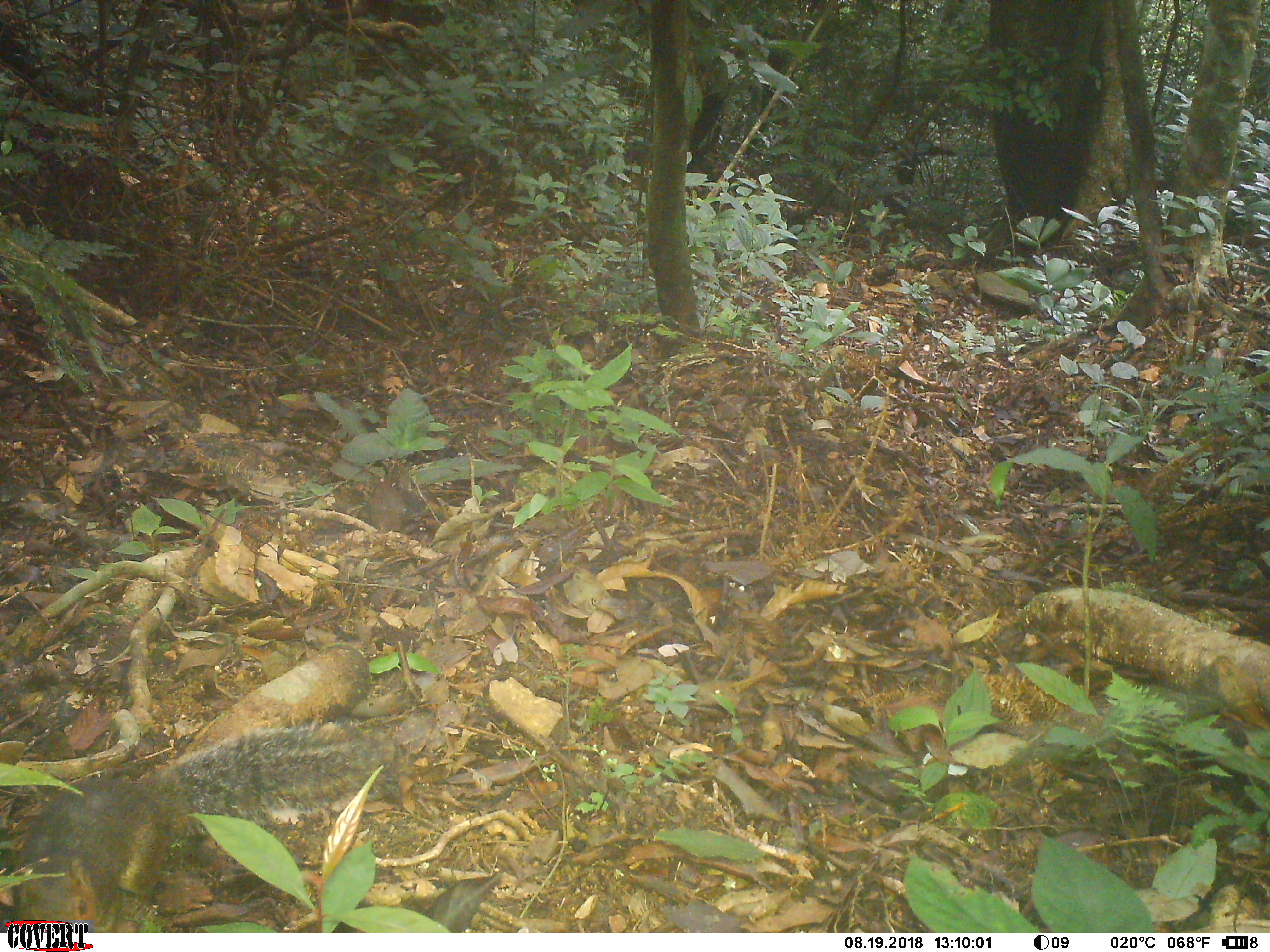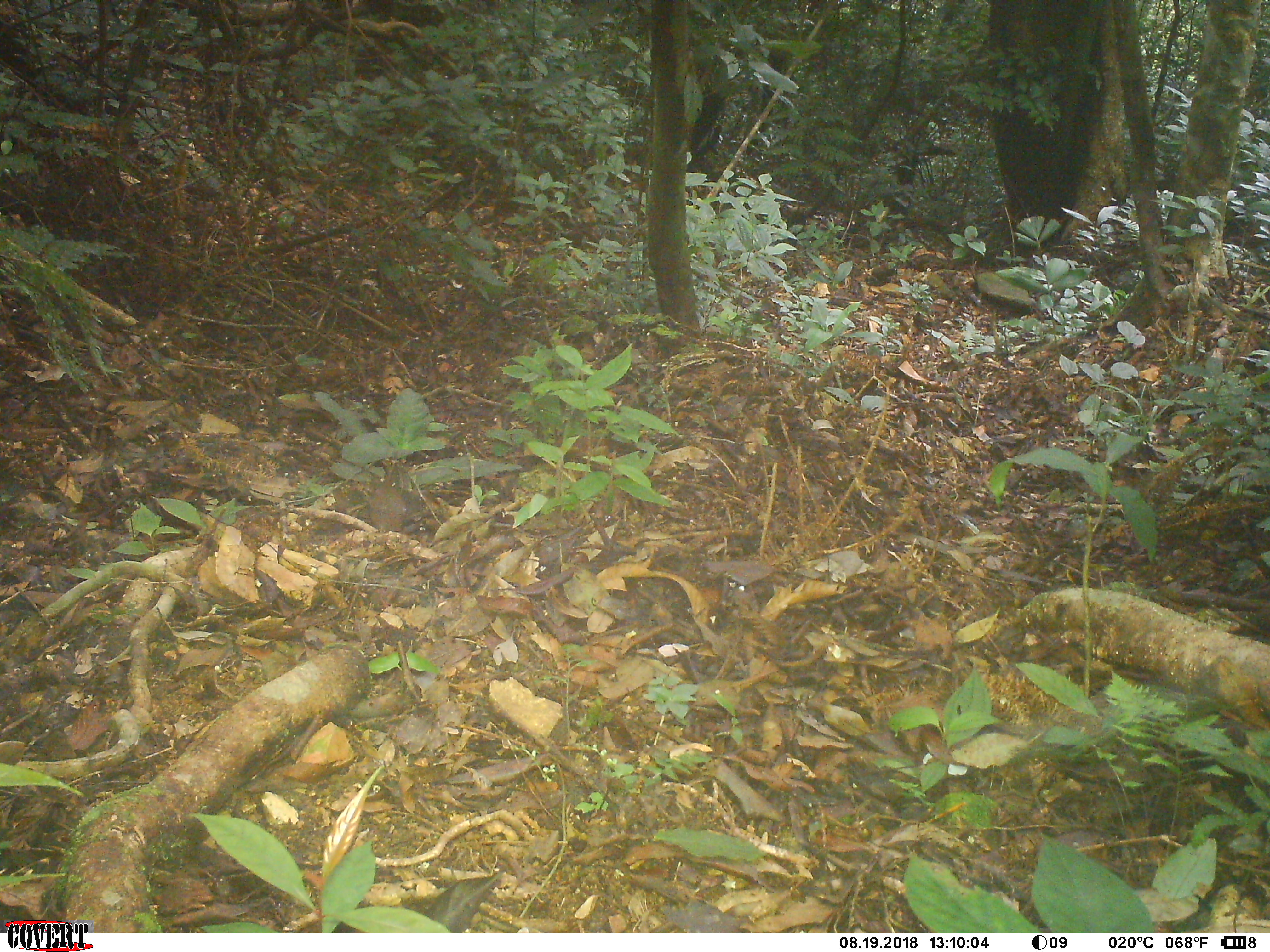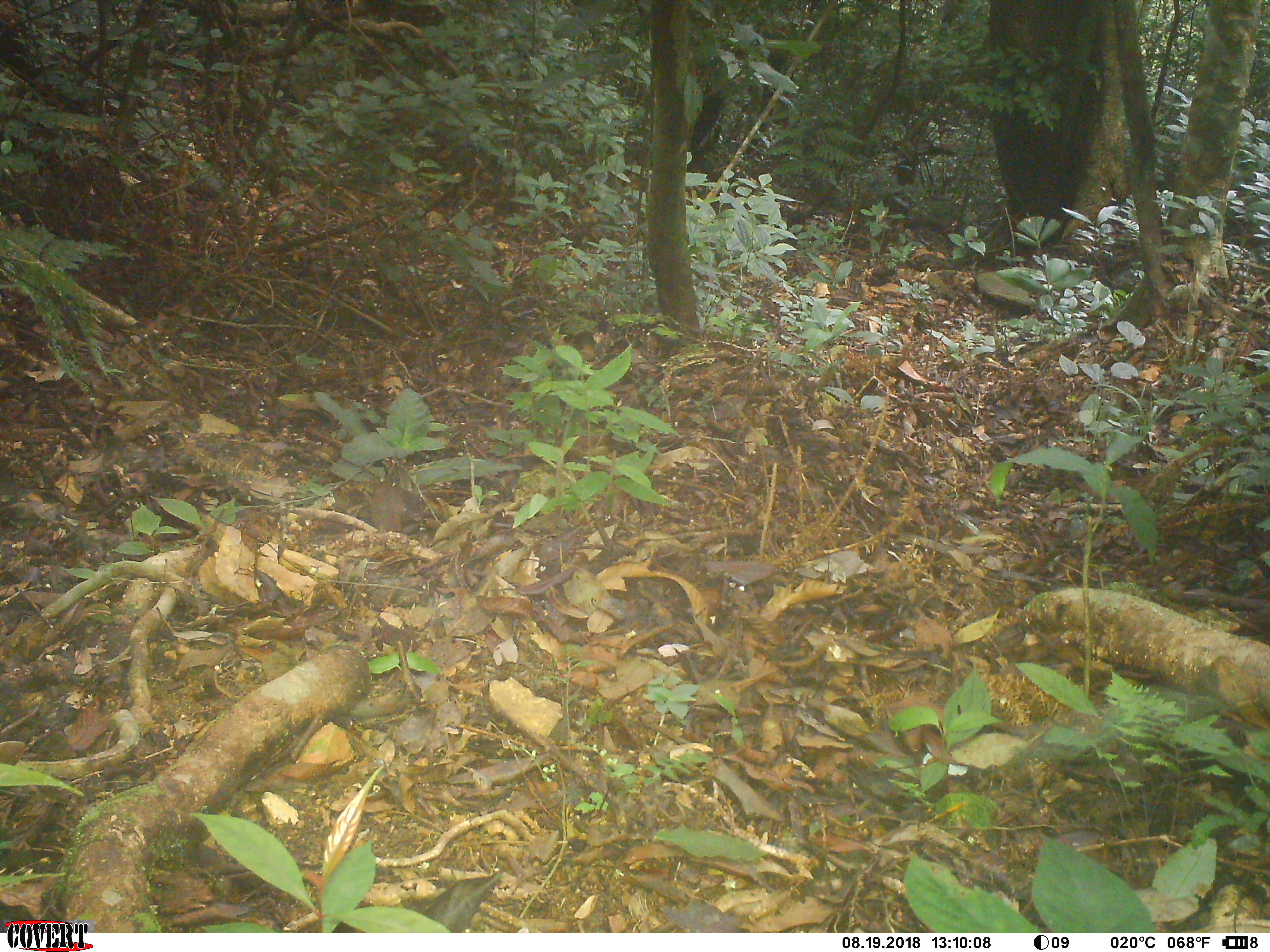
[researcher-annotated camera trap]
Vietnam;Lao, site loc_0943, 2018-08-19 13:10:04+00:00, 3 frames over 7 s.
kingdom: Animalia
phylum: Chordata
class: Mammalia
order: Rodentia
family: Sciuridae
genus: Dremomys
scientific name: Dremomys rufigenis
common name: red-cheeked squirrel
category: red cheeked squirrel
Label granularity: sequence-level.